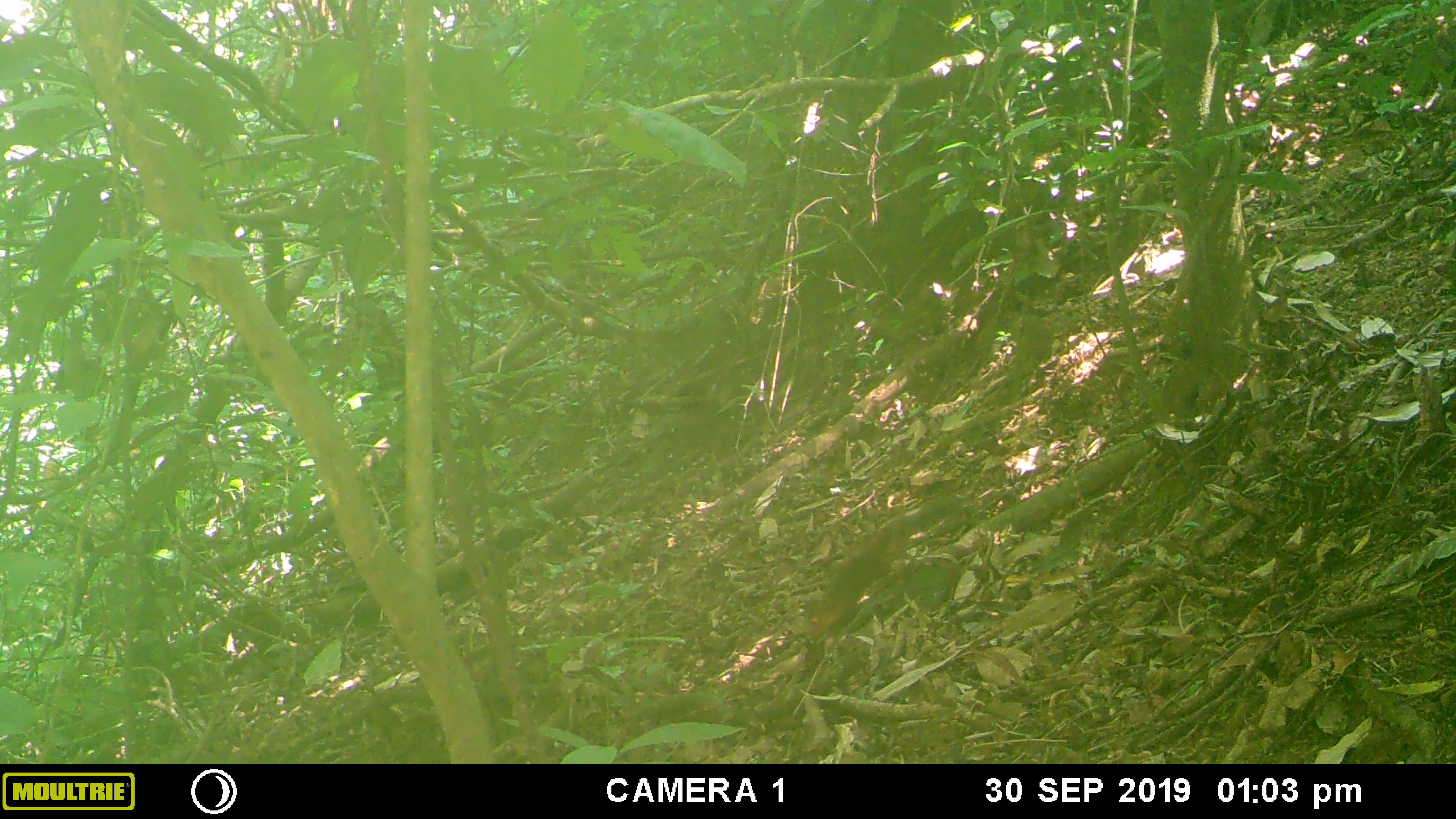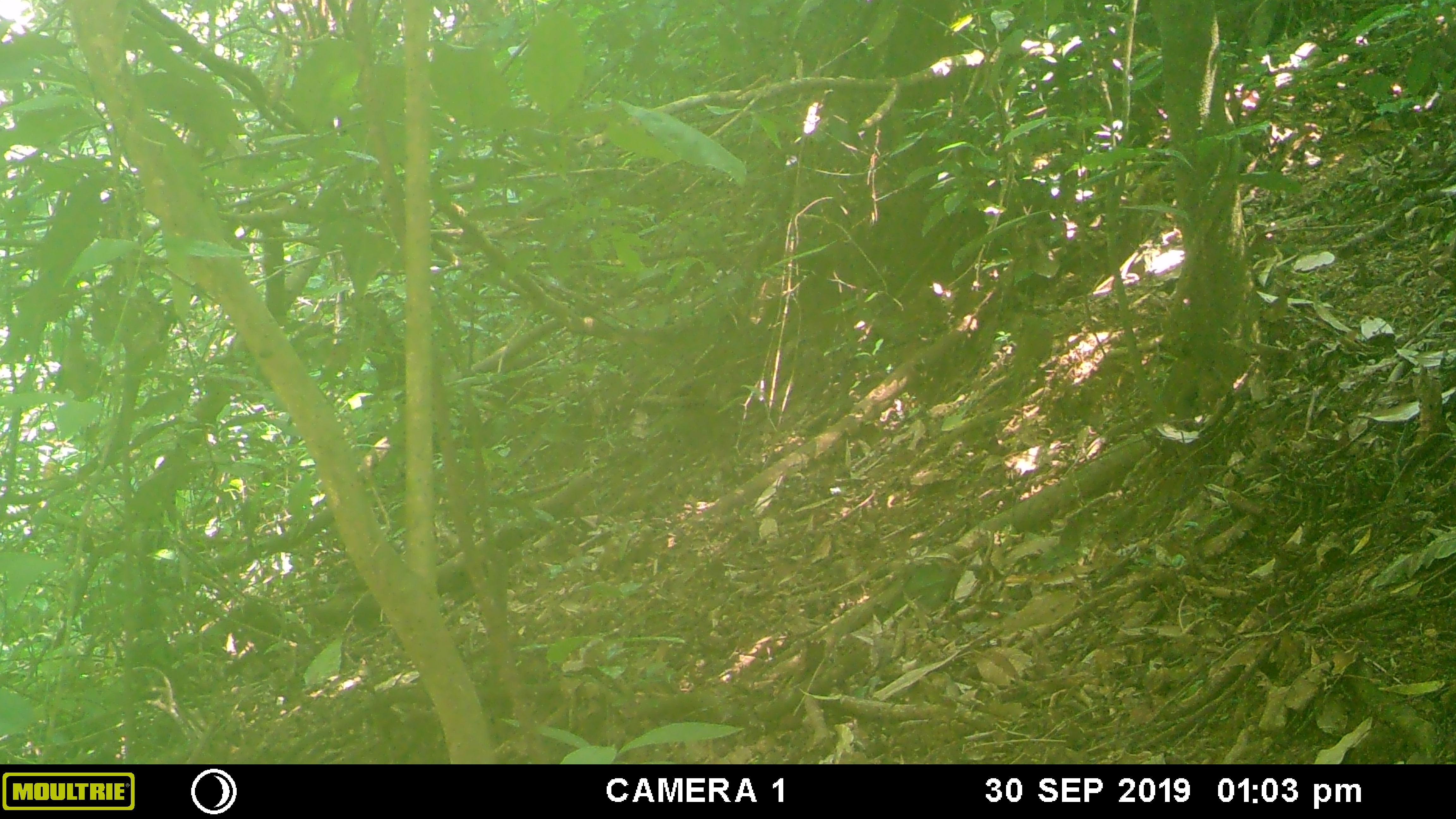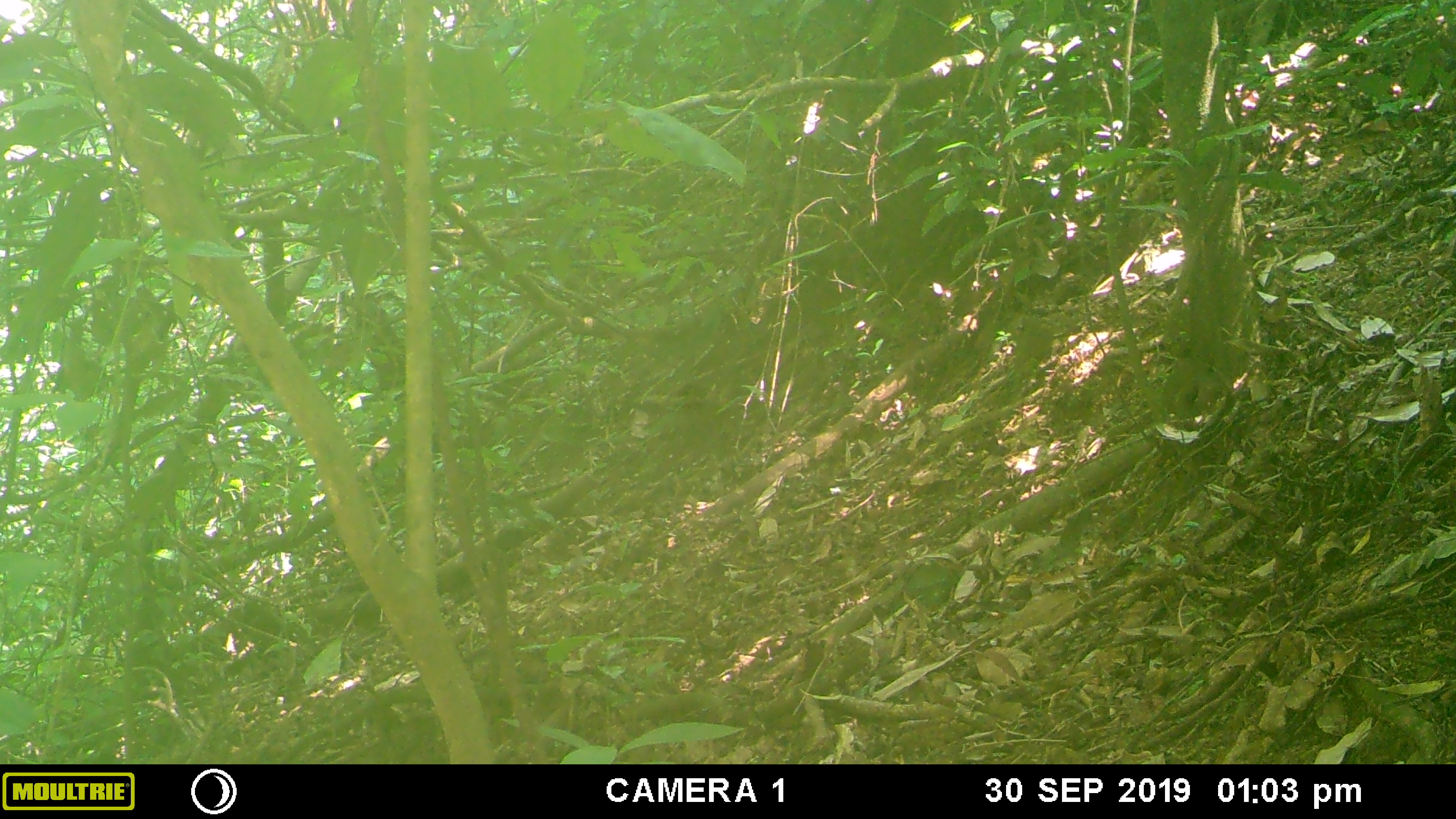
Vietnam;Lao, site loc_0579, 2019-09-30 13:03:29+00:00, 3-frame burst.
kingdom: Animalia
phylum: Chordata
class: Mammalia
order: Rodentia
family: Sciuridae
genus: Dremomys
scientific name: Dremomys rufigenis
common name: red-cheeked squirrel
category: red cheeked squirrel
Red cheeked squirrel (red-cheeked squirrel) (Dremomys rufigenis). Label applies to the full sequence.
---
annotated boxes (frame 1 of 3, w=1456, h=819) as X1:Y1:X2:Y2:
red cheeked squirrel: 797:491:972:639